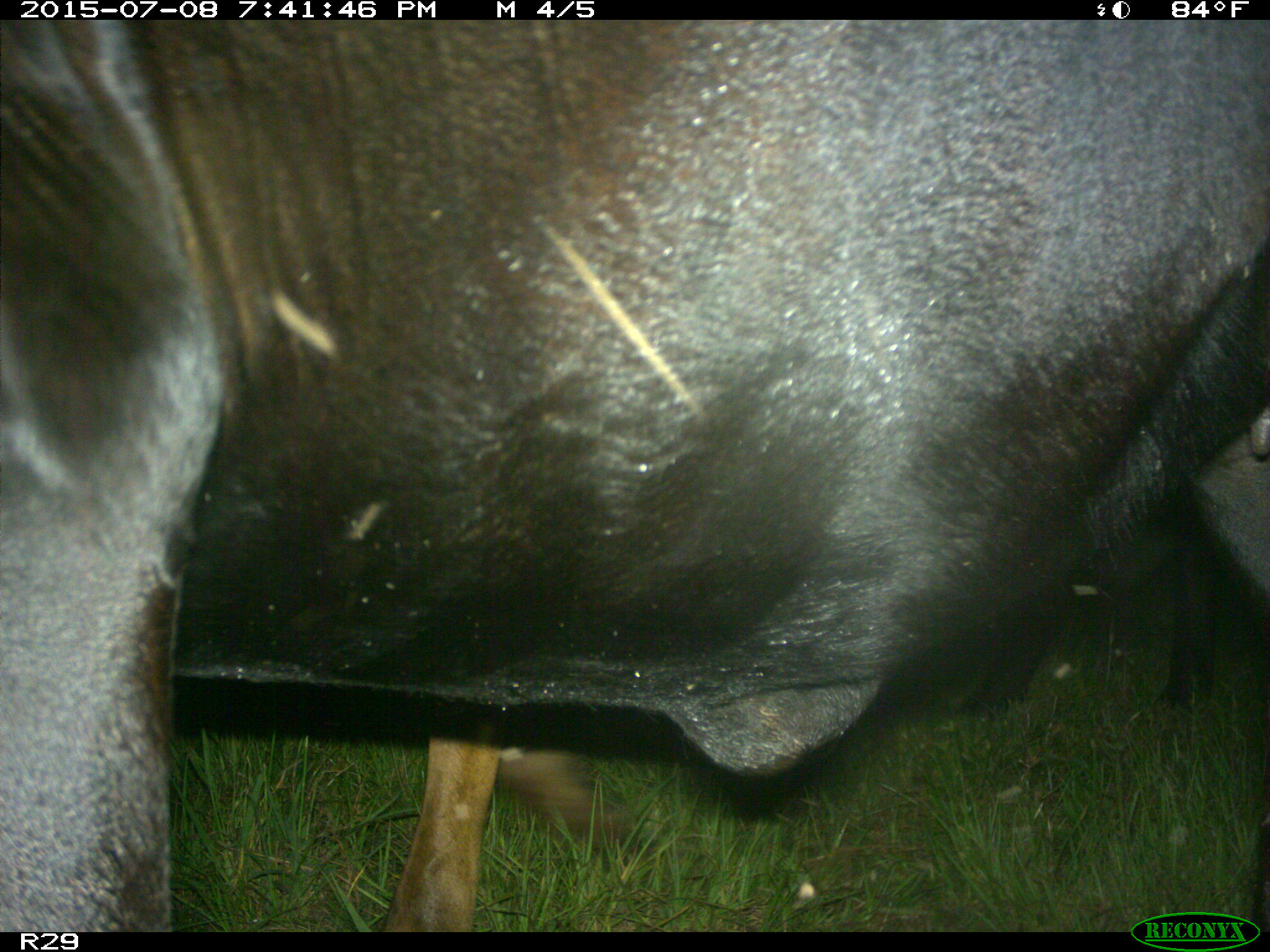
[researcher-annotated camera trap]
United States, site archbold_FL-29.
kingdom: Animalia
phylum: Chordata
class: Mammalia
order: Artiodactyla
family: Bovidae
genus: Bos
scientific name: Bos taurus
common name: domestic cow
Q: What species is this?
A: Bos taurus (domestic cow).